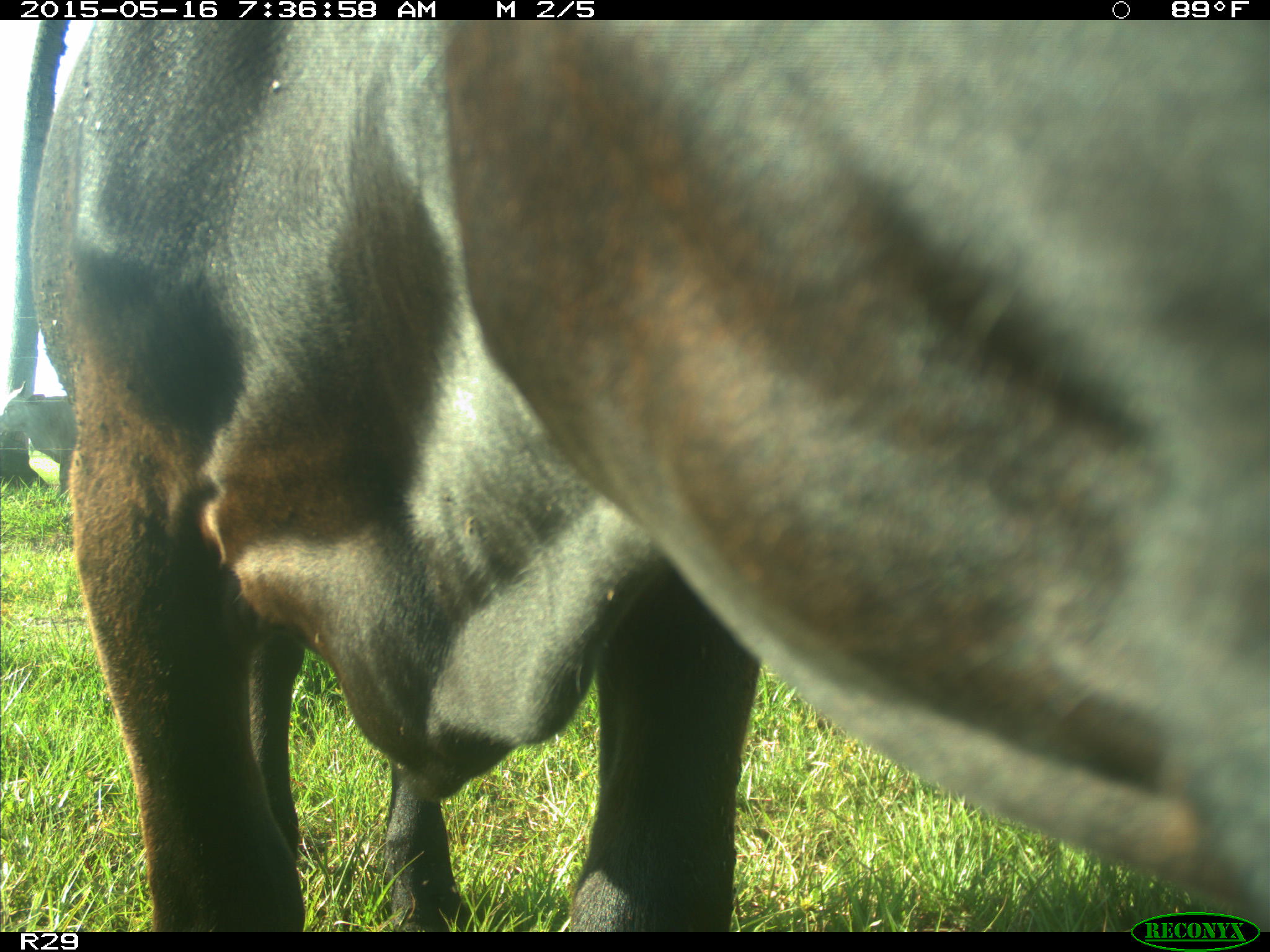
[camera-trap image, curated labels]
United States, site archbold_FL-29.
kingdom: Animalia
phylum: Chordata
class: Mammalia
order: Artiodactyla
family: Bovidae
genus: Bos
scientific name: Bos taurus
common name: domestic cow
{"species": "Bos taurus (domestic cow)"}